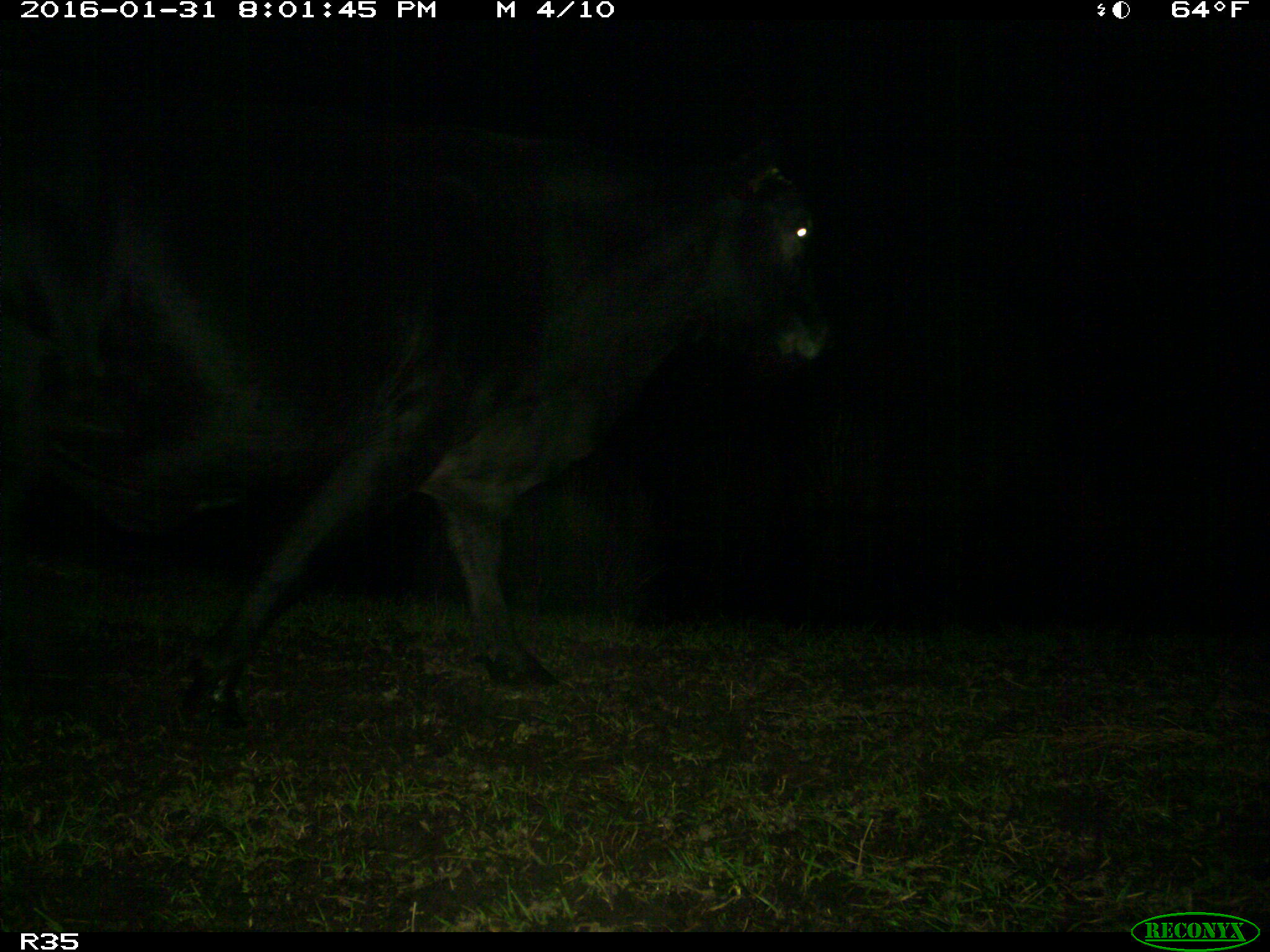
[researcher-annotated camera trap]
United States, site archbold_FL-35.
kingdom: Animalia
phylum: Chordata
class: Mammalia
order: Artiodactyla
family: Bovidae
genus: Bos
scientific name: Bos taurus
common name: domestic cow